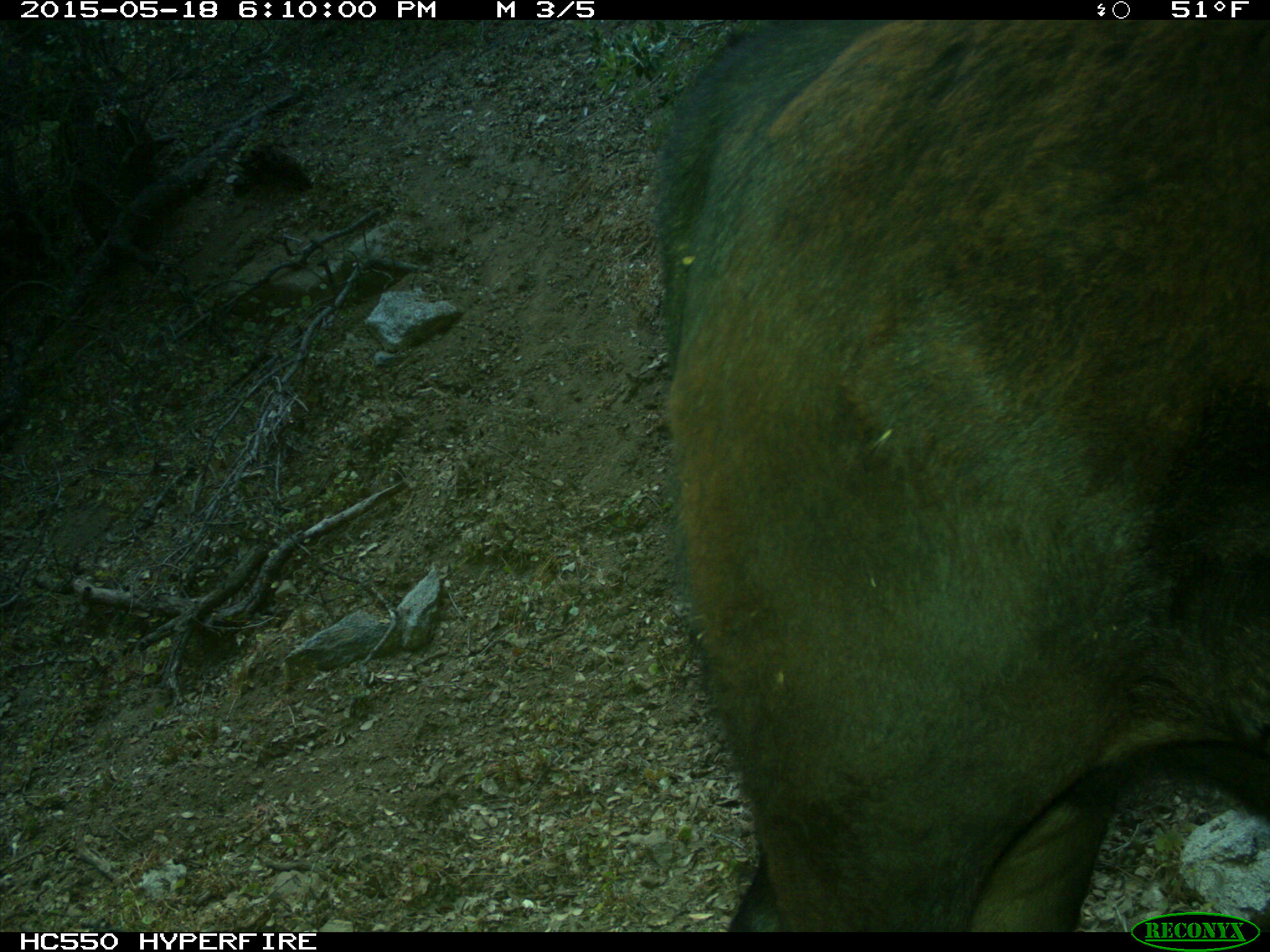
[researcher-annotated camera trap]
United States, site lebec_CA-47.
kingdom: Animalia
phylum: Chordata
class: Mammalia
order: Artiodactyla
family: Bovidae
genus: Bos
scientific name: Bos taurus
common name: domestic cow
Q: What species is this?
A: Bos taurus (domestic cow).